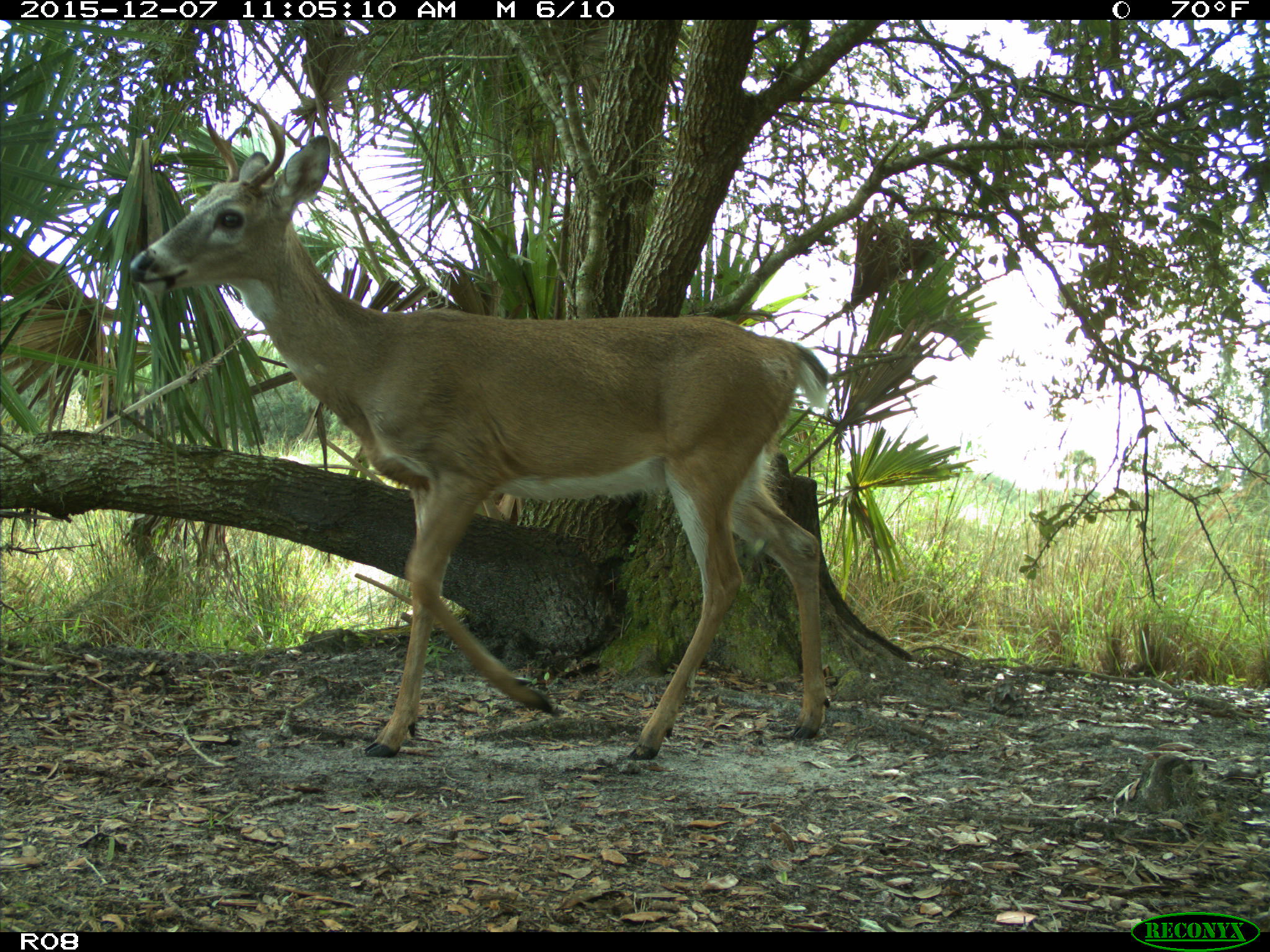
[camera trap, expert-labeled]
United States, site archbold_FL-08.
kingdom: Animalia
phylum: Chordata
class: Mammalia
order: Artiodactyla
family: Cervidae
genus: Odocoileus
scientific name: Odocoileus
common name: deer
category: unidentified deer